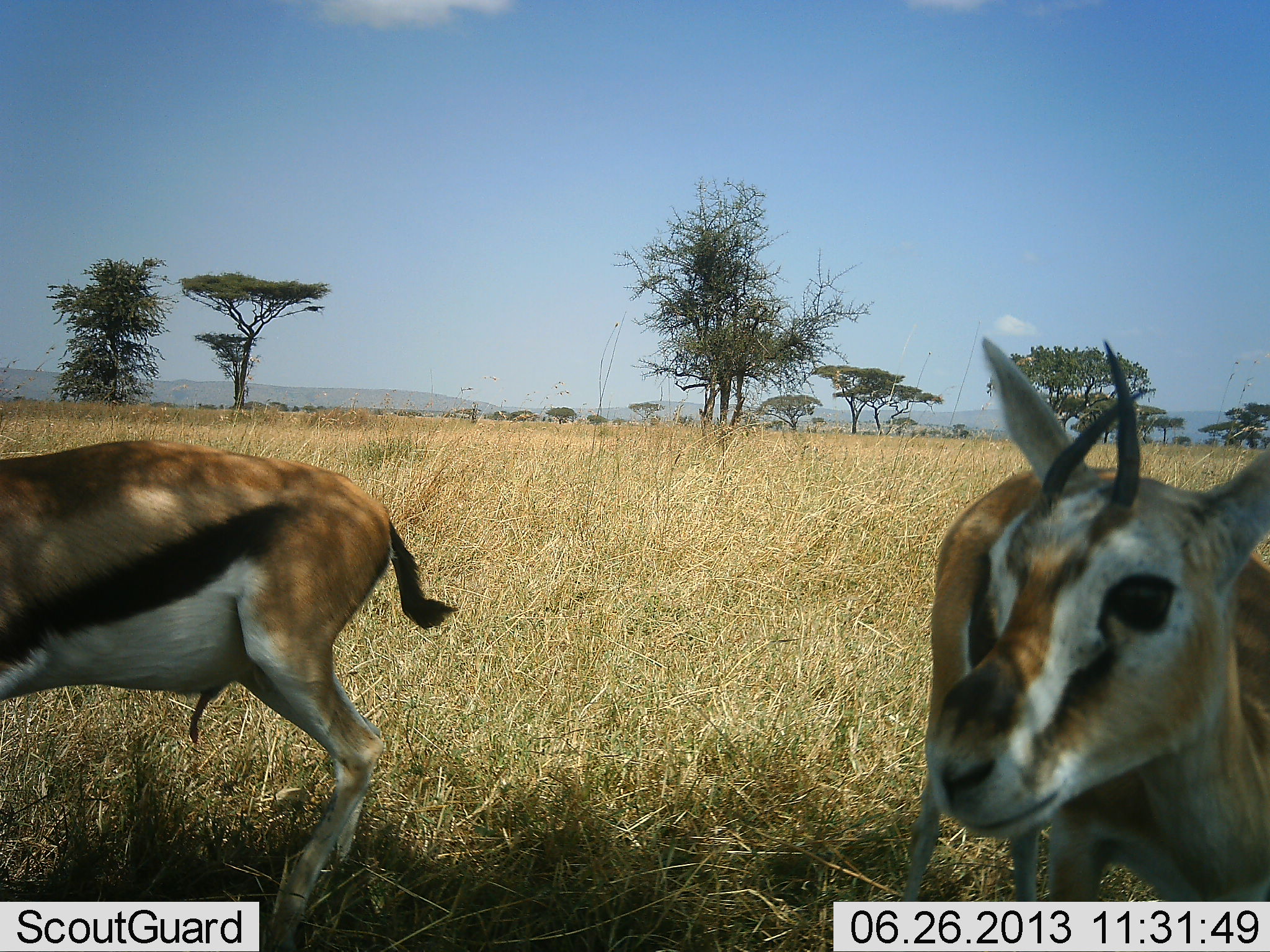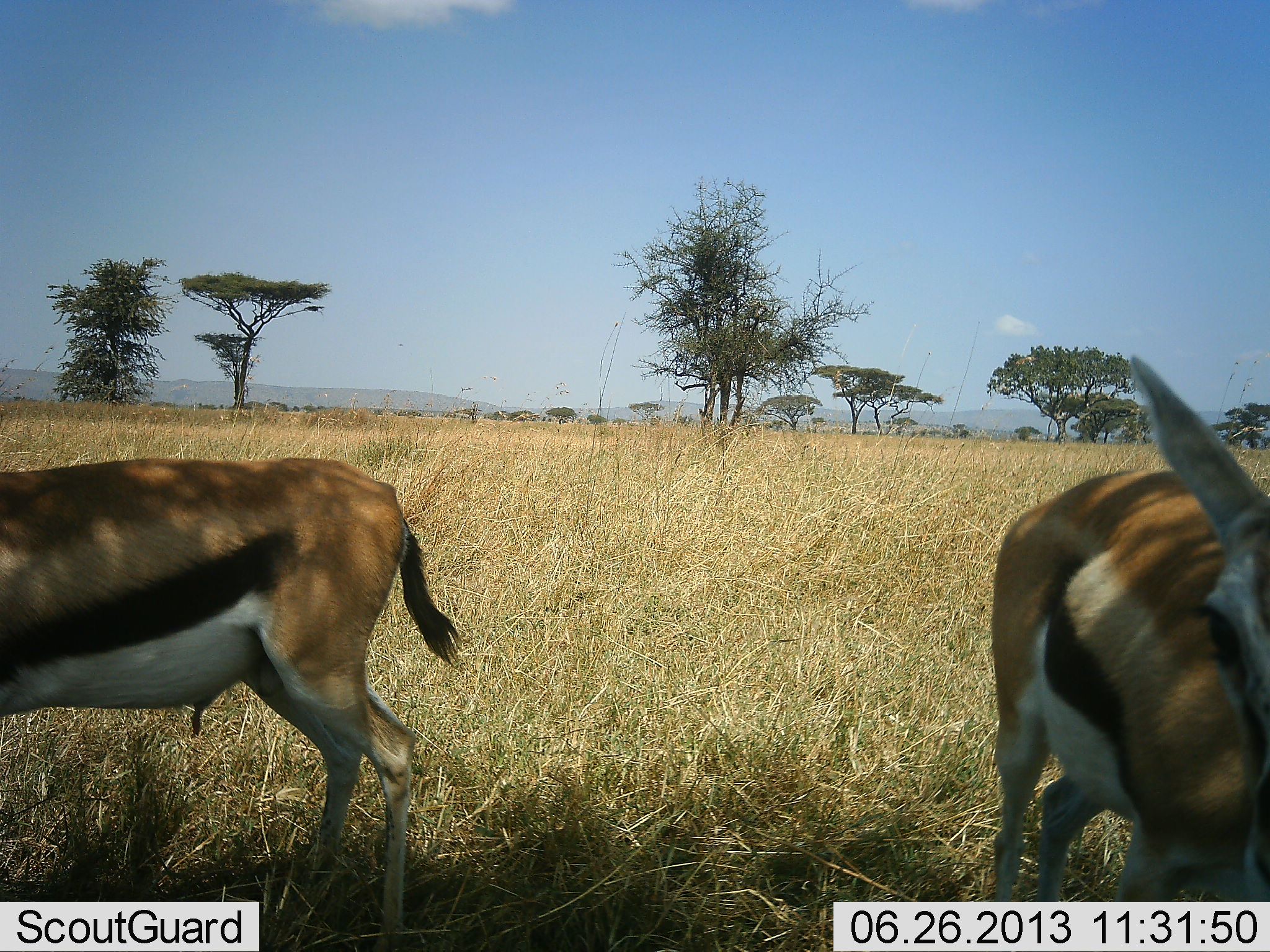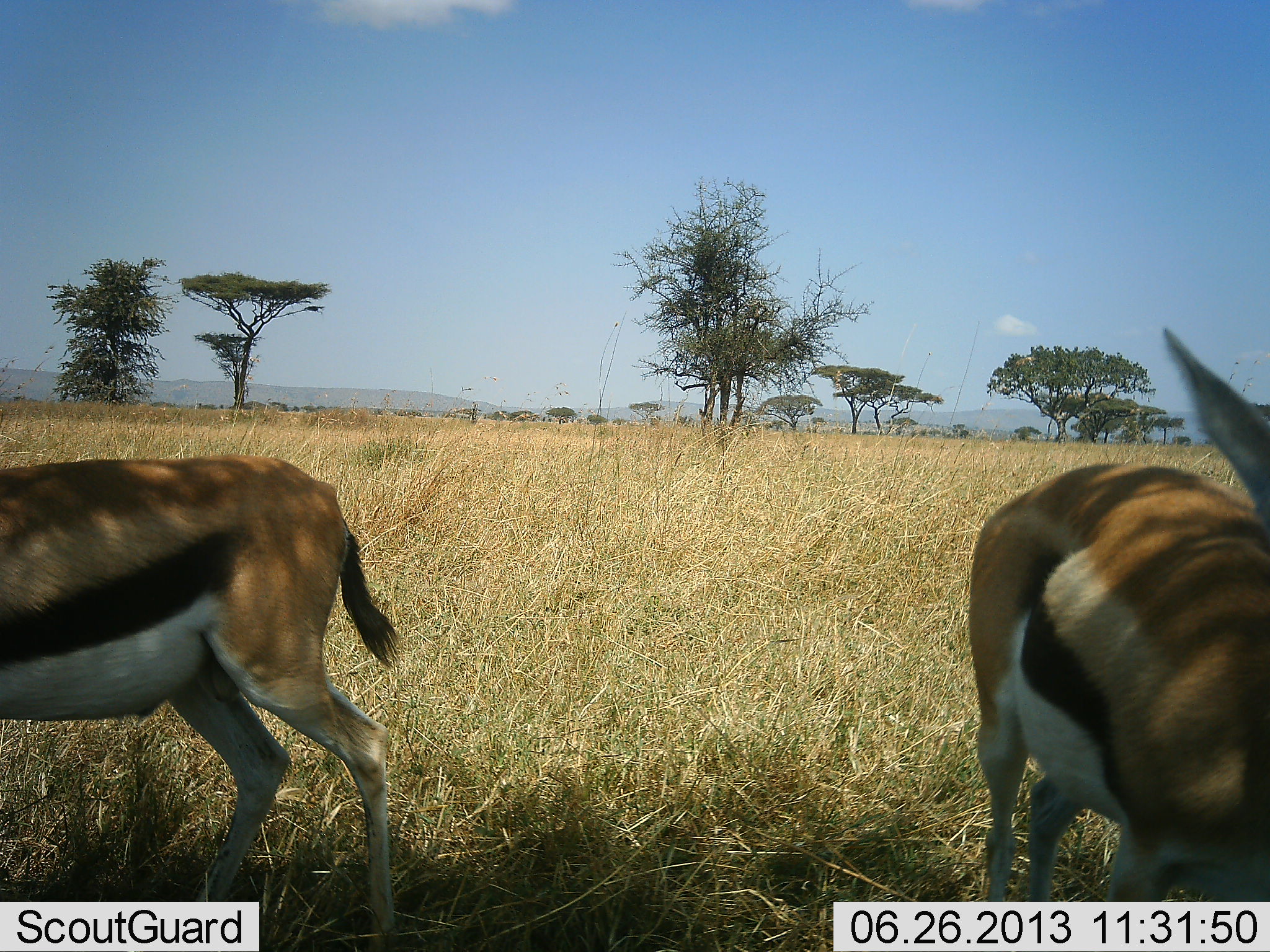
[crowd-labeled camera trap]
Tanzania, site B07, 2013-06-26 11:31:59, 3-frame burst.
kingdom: Animalia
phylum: Chordata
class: Mammalia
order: Artiodactyla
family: Bovidae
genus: Eudorcas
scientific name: Eudorcas thomsonii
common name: thomson's gazelle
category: gazellethomsons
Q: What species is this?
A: Gazellethomsons (thomson's gazelle) (Eudorcas thomsonii).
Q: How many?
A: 2.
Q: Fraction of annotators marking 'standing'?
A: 78%.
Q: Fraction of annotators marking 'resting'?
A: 6%.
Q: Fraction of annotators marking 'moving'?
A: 28%.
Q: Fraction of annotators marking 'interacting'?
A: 0%.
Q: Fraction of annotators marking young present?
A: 0%.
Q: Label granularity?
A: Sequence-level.